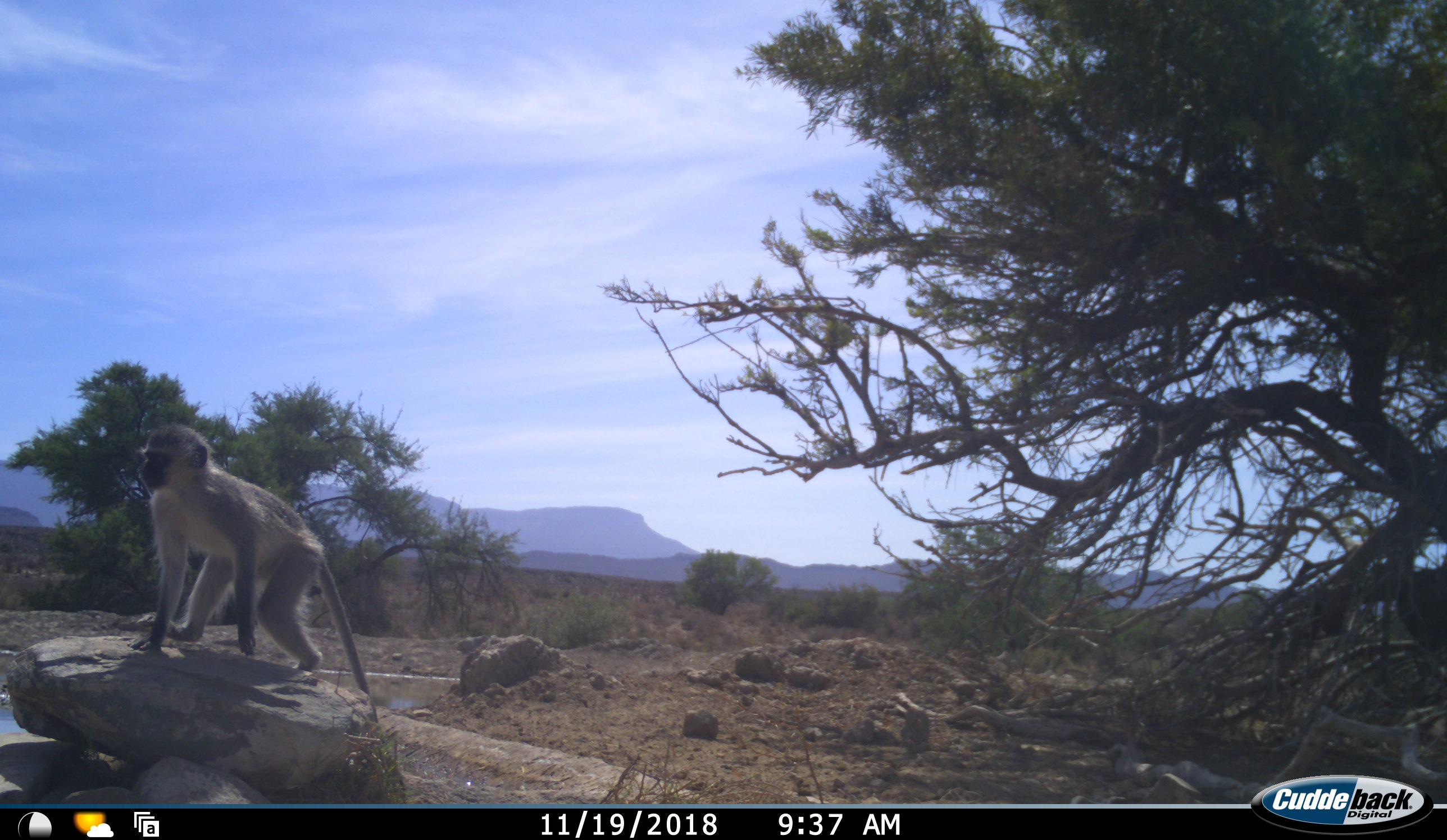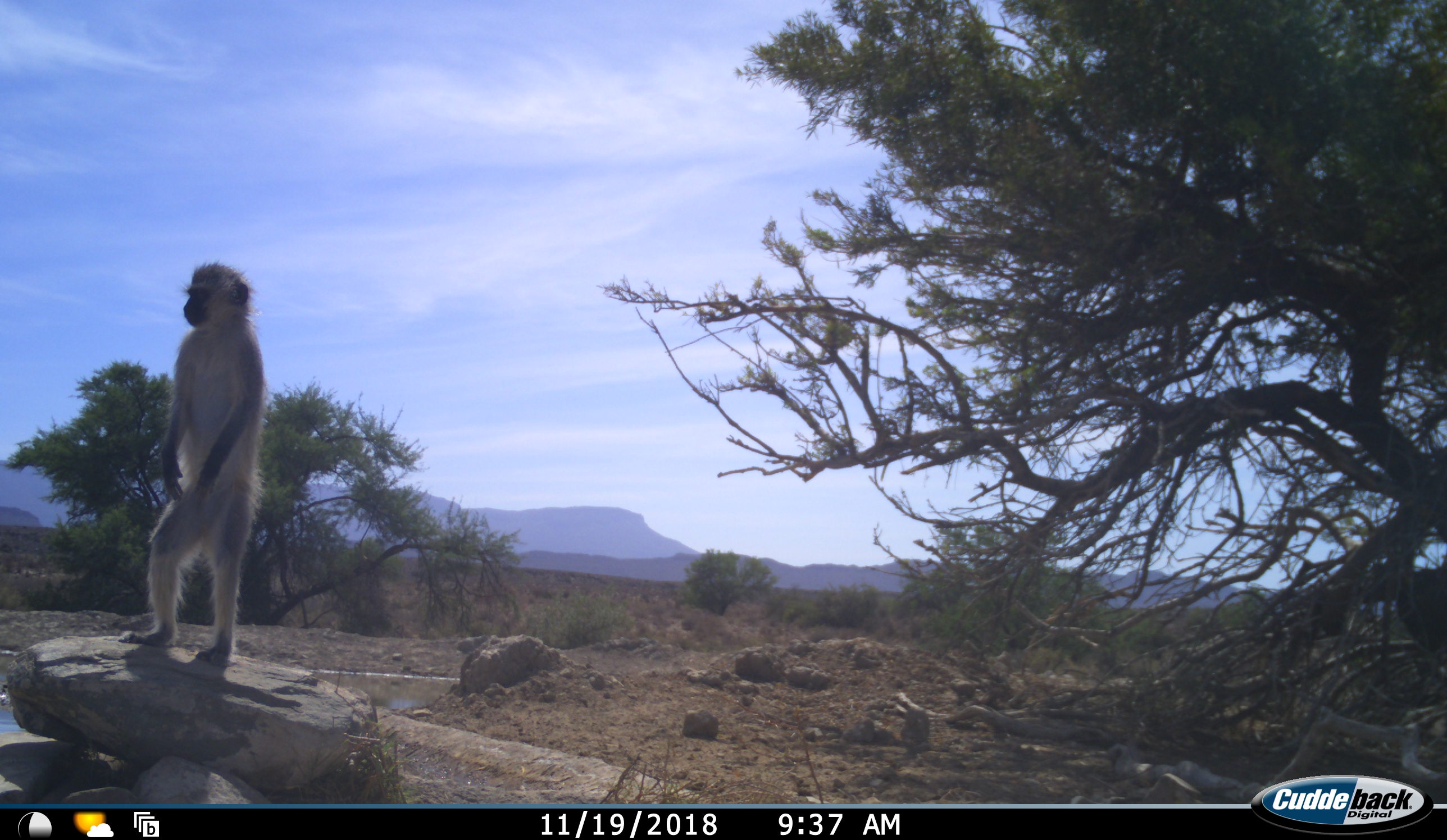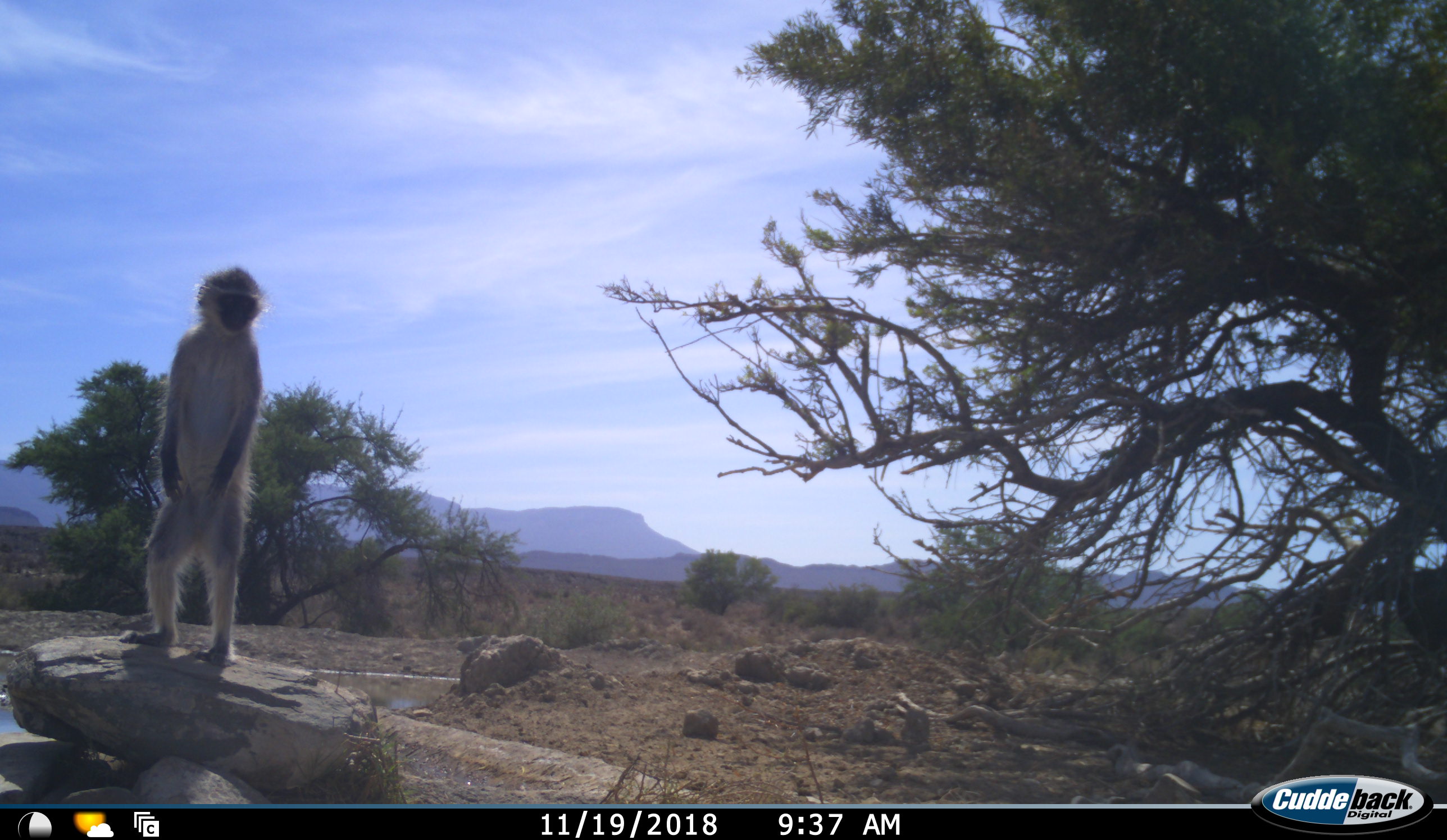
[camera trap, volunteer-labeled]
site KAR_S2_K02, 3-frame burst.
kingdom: Animalia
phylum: Chordata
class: Mammalia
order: Primates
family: Cercopithecidae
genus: Chlorocebus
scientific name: Chlorocebus pygerythrus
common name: vervet monkey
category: monkeyvervet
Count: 1.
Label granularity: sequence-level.